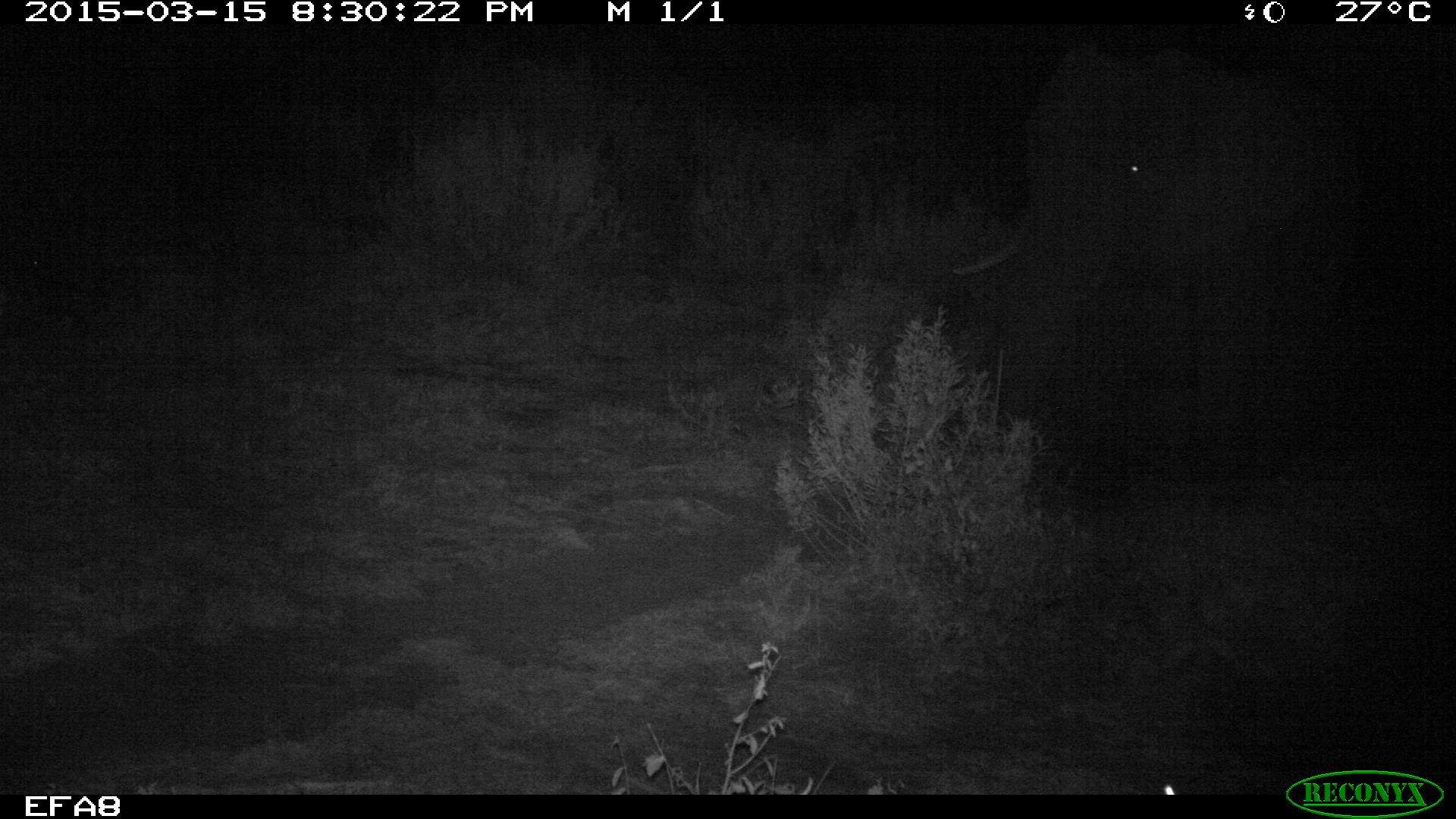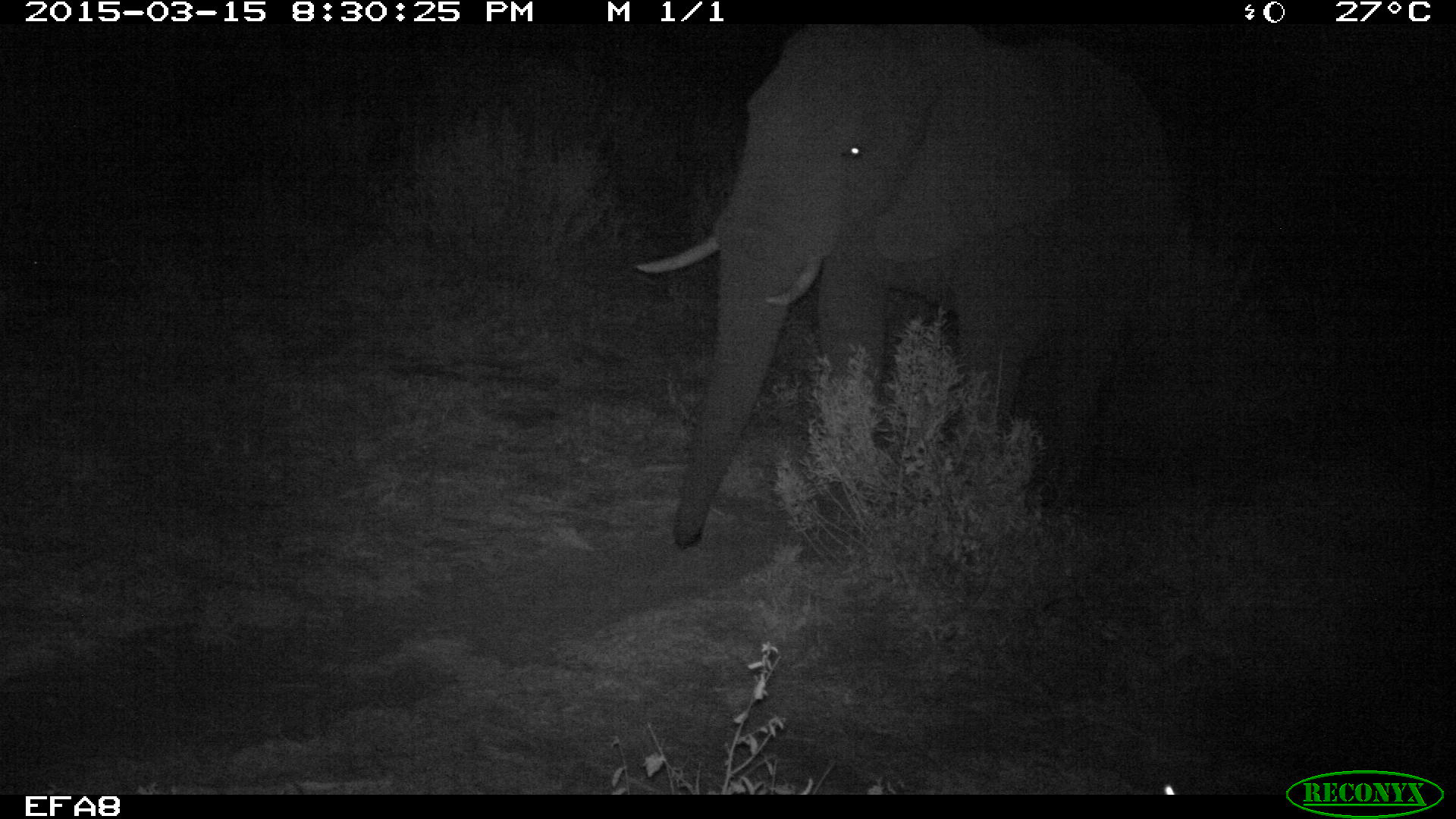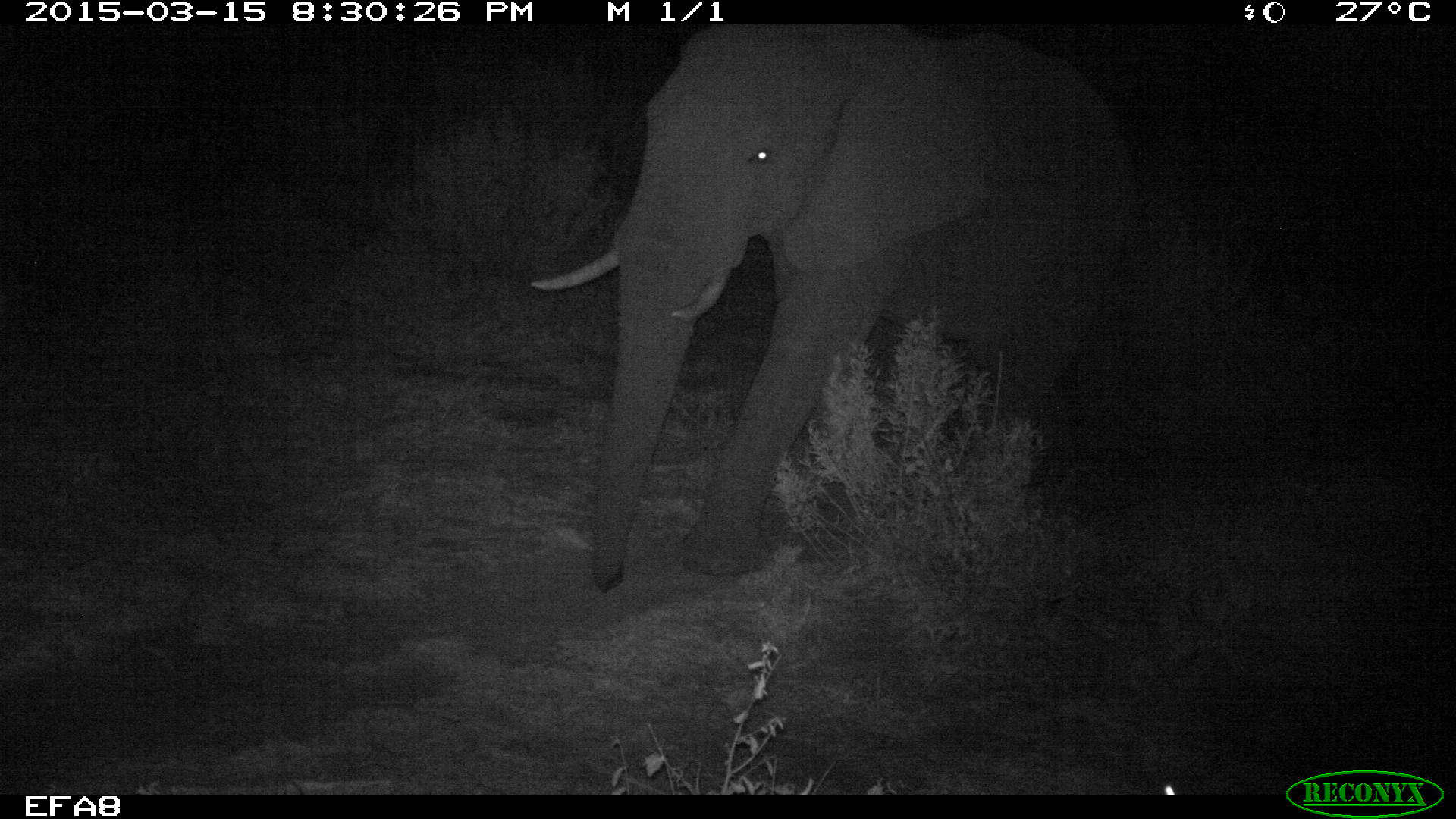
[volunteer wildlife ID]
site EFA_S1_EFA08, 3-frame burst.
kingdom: Animalia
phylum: Chordata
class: Mammalia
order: Proboscidea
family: Elephantidae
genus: Loxodonta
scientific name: Loxodonta africana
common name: african bush elephant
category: elephant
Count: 1.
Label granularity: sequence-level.